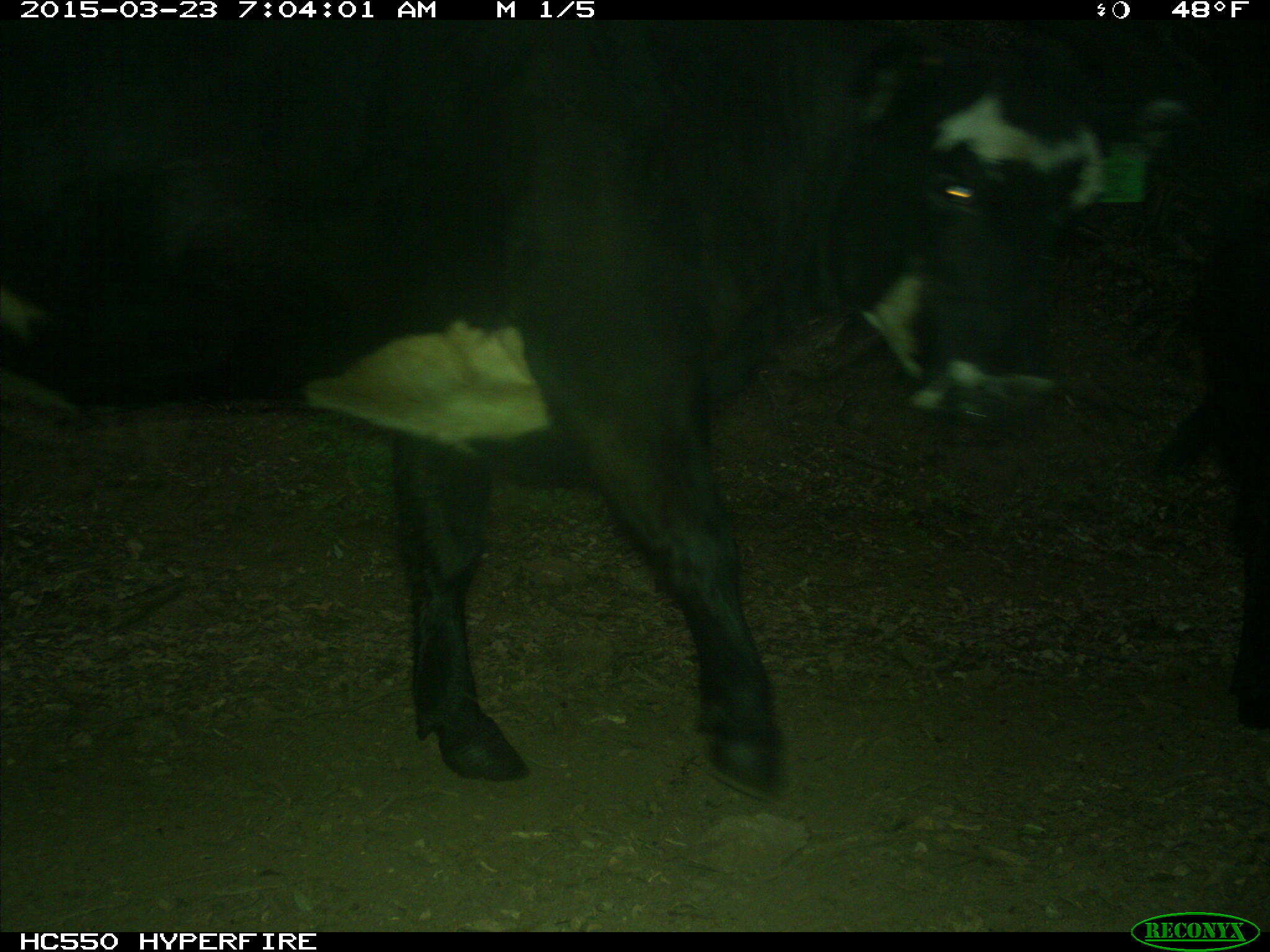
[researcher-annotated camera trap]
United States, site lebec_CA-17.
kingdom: Animalia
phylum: Chordata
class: Mammalia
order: Artiodactyla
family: Bovidae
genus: Bos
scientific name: Bos taurus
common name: domestic cow